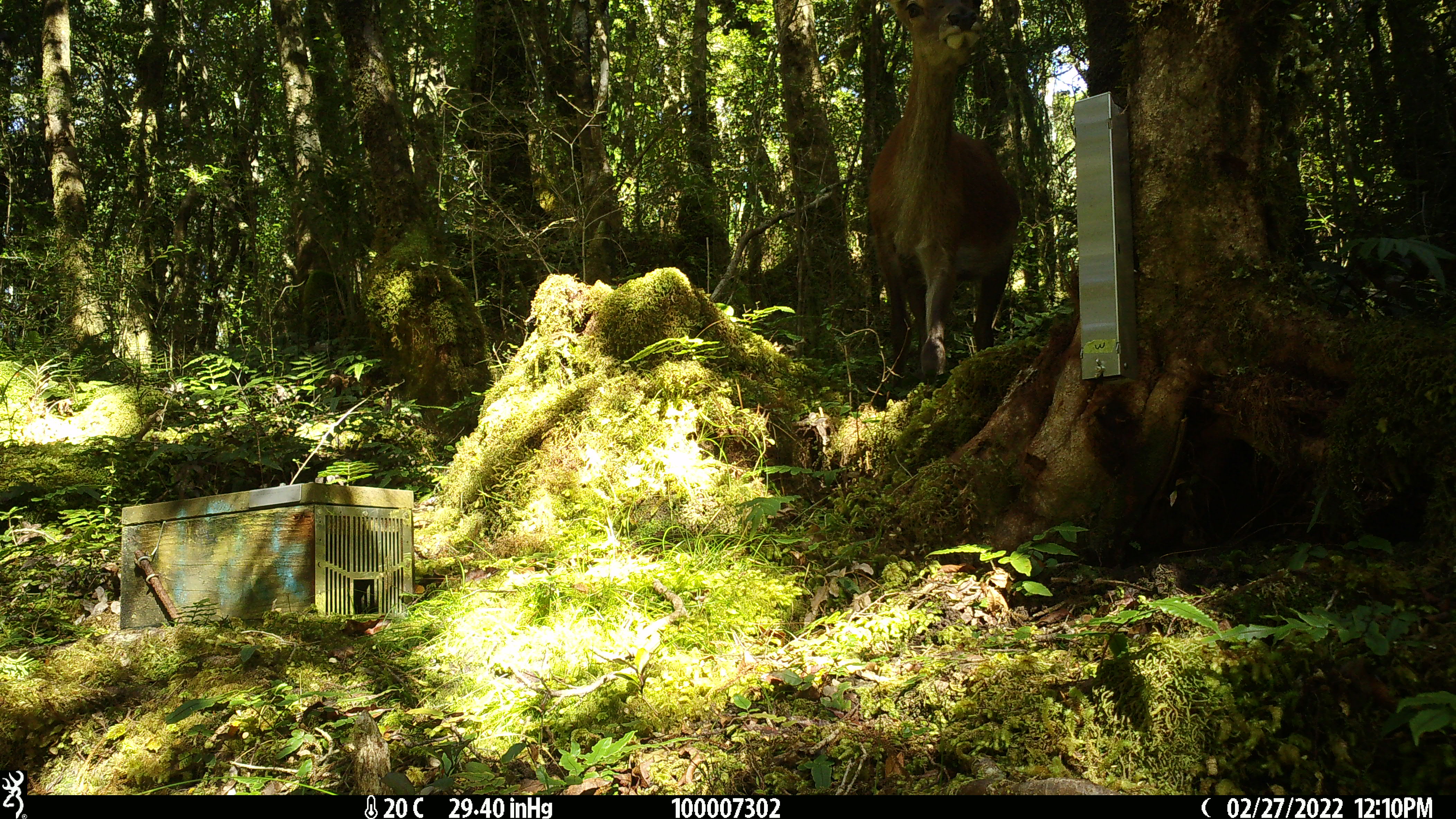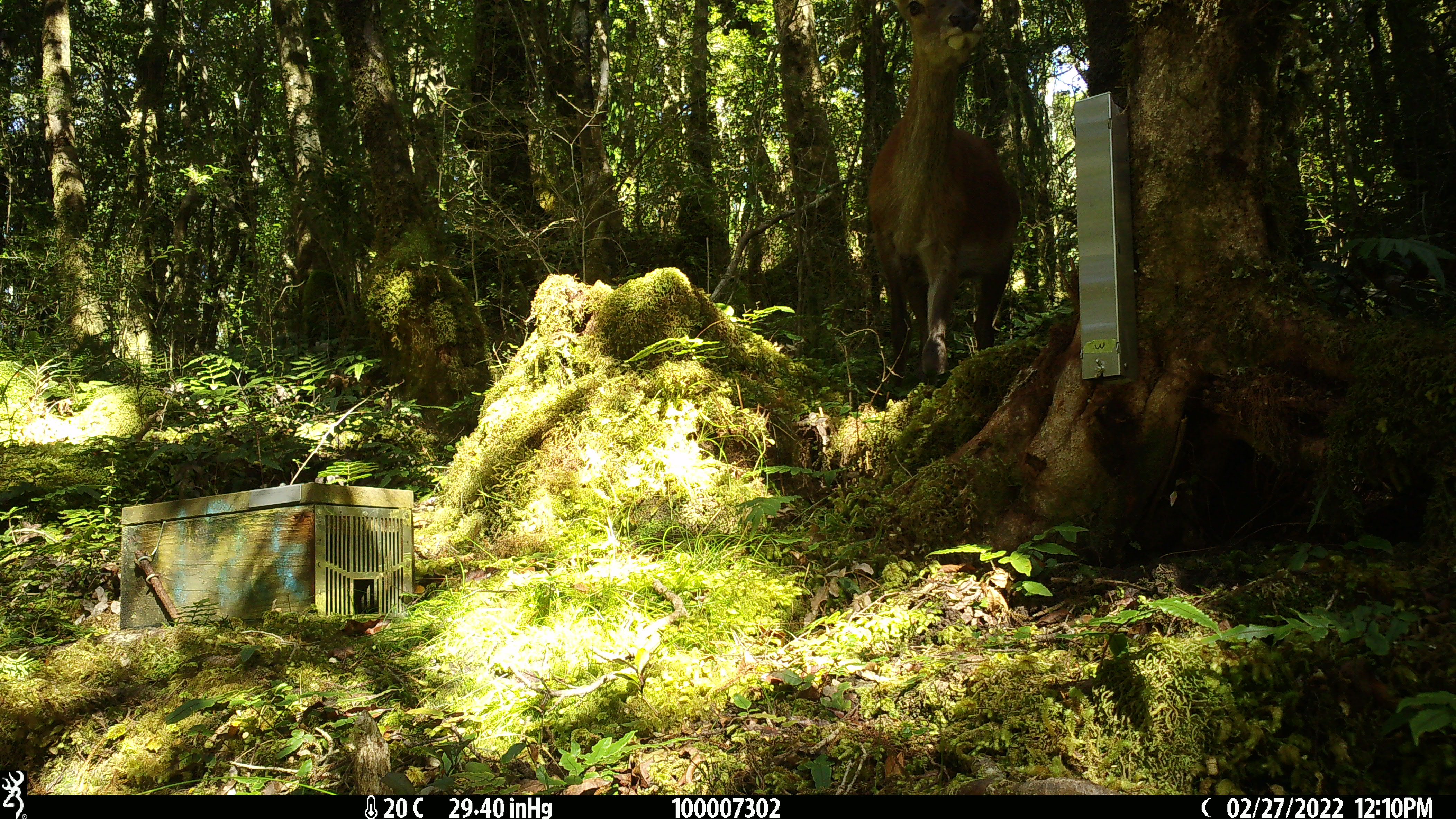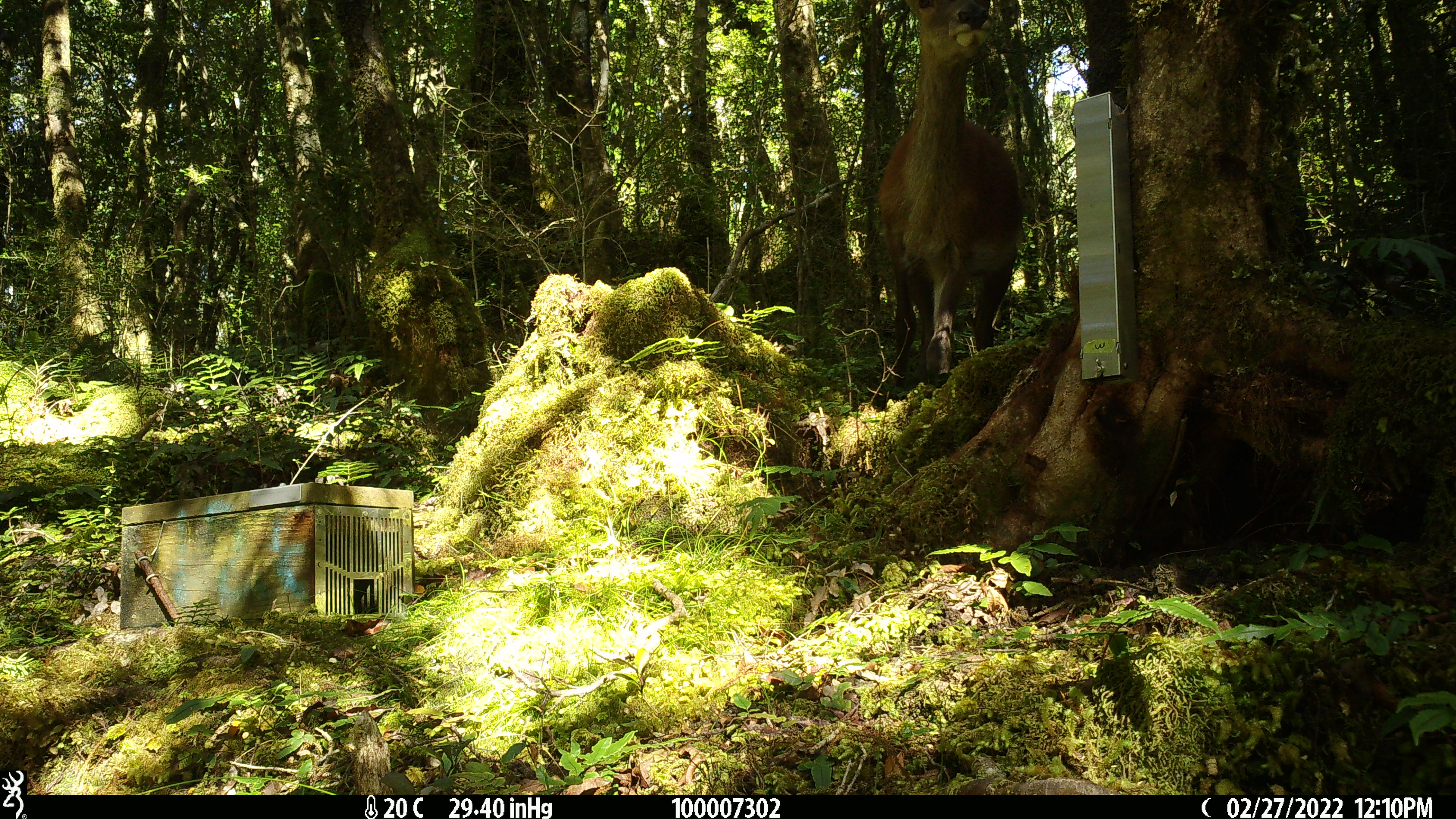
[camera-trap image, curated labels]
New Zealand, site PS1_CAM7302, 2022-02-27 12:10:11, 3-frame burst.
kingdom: Animalia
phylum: Chordata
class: Mammalia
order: Artiodactyla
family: Cervidae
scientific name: Cervidae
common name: deer